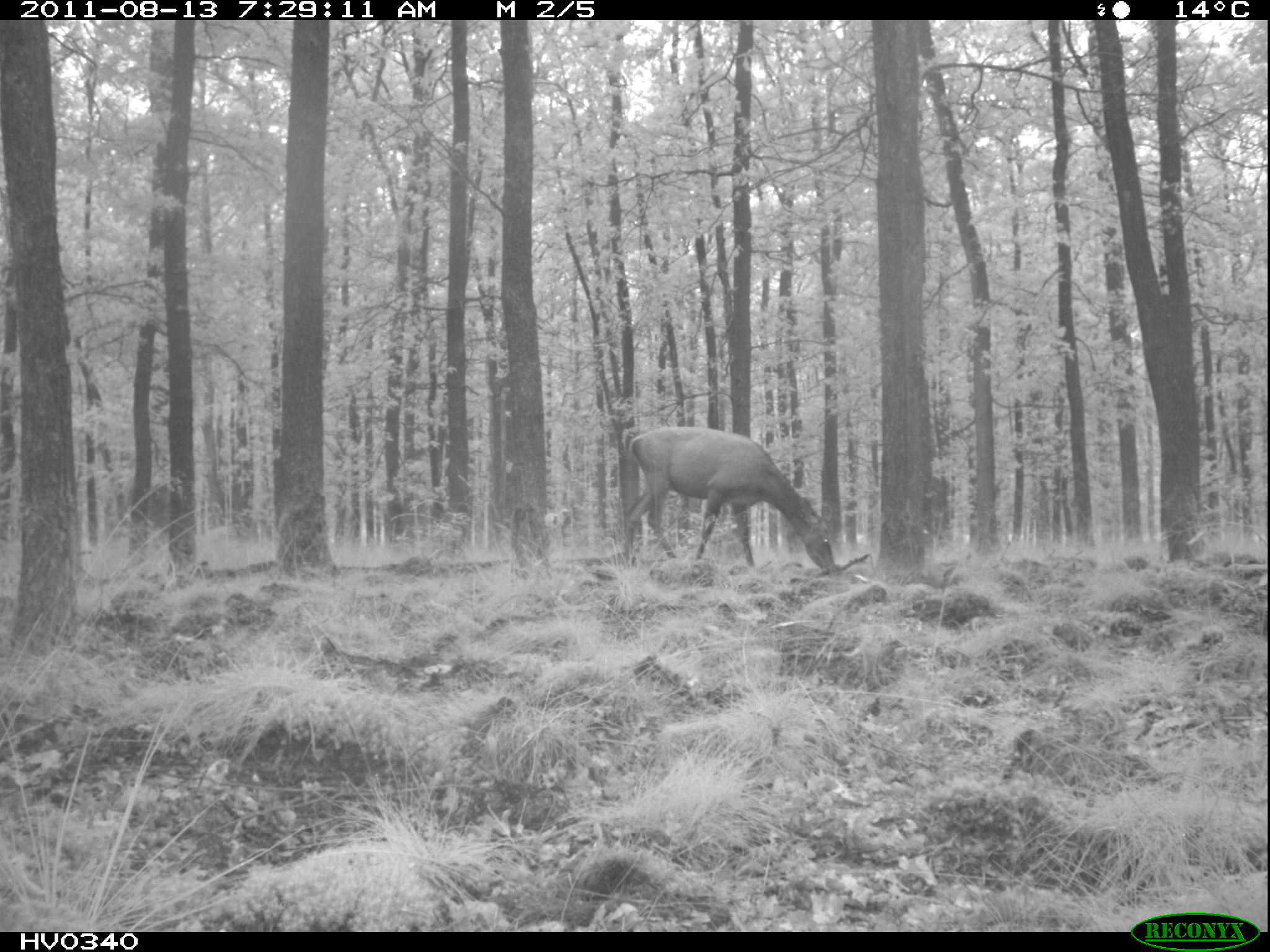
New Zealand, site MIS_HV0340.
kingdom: Animalia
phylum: Chordata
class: Mammalia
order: Artiodactyla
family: Cervidae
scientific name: Cervidae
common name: deer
Deer (Cervidae).